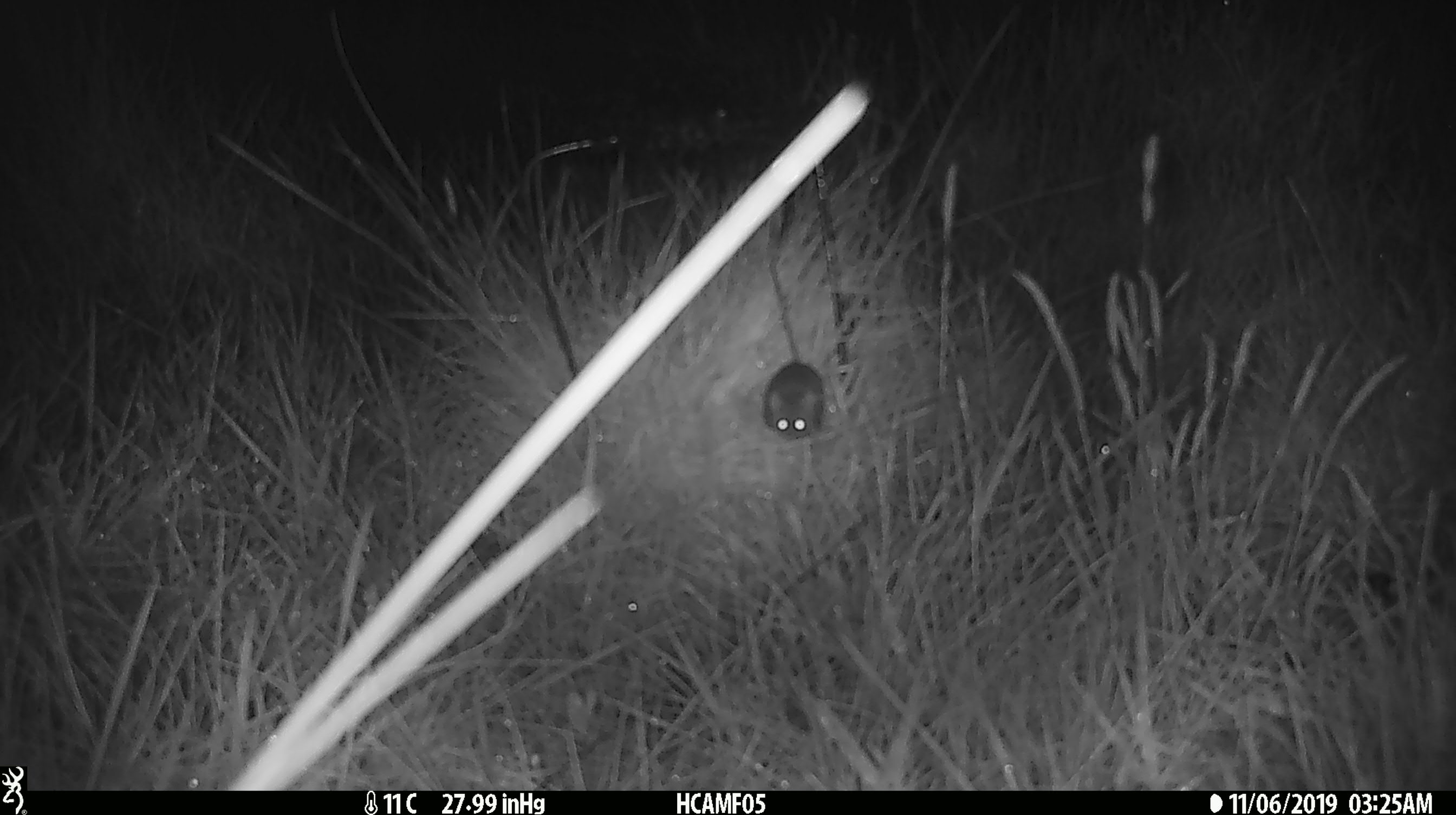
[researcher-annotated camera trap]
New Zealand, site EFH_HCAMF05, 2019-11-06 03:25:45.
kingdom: Animalia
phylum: Chordata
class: Mammalia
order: Rodentia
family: Muridae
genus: Mus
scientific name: Mus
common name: mouse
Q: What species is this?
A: Mouse (Mus).